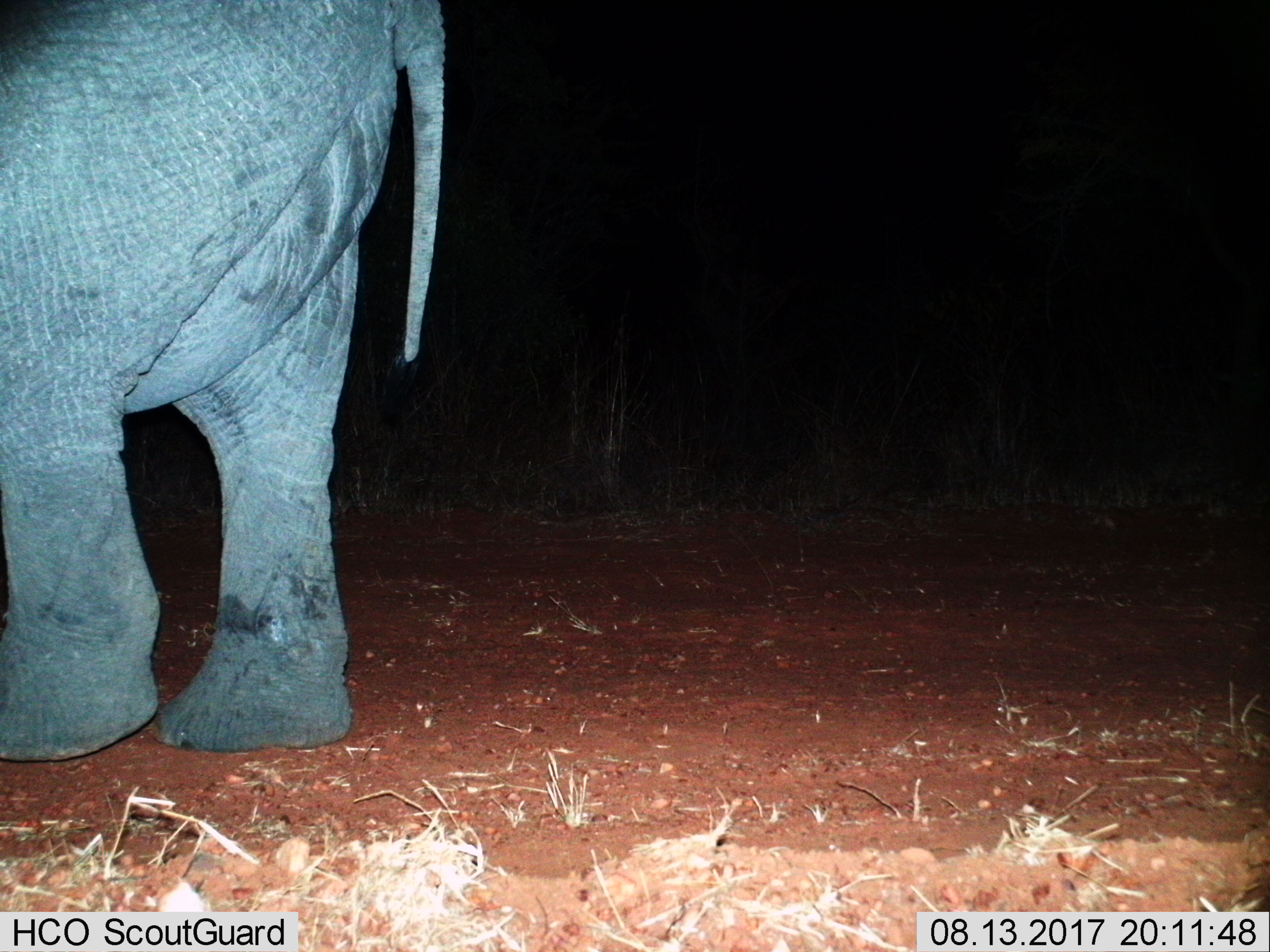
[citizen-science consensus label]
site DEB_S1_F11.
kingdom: Animalia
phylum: Chordata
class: Mammalia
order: Proboscidea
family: Elephantidae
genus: Loxodonta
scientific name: Loxodonta africana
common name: african bush elephant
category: elephant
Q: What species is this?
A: Elephant (african bush elephant) (Loxodonta africana).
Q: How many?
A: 1.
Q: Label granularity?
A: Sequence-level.